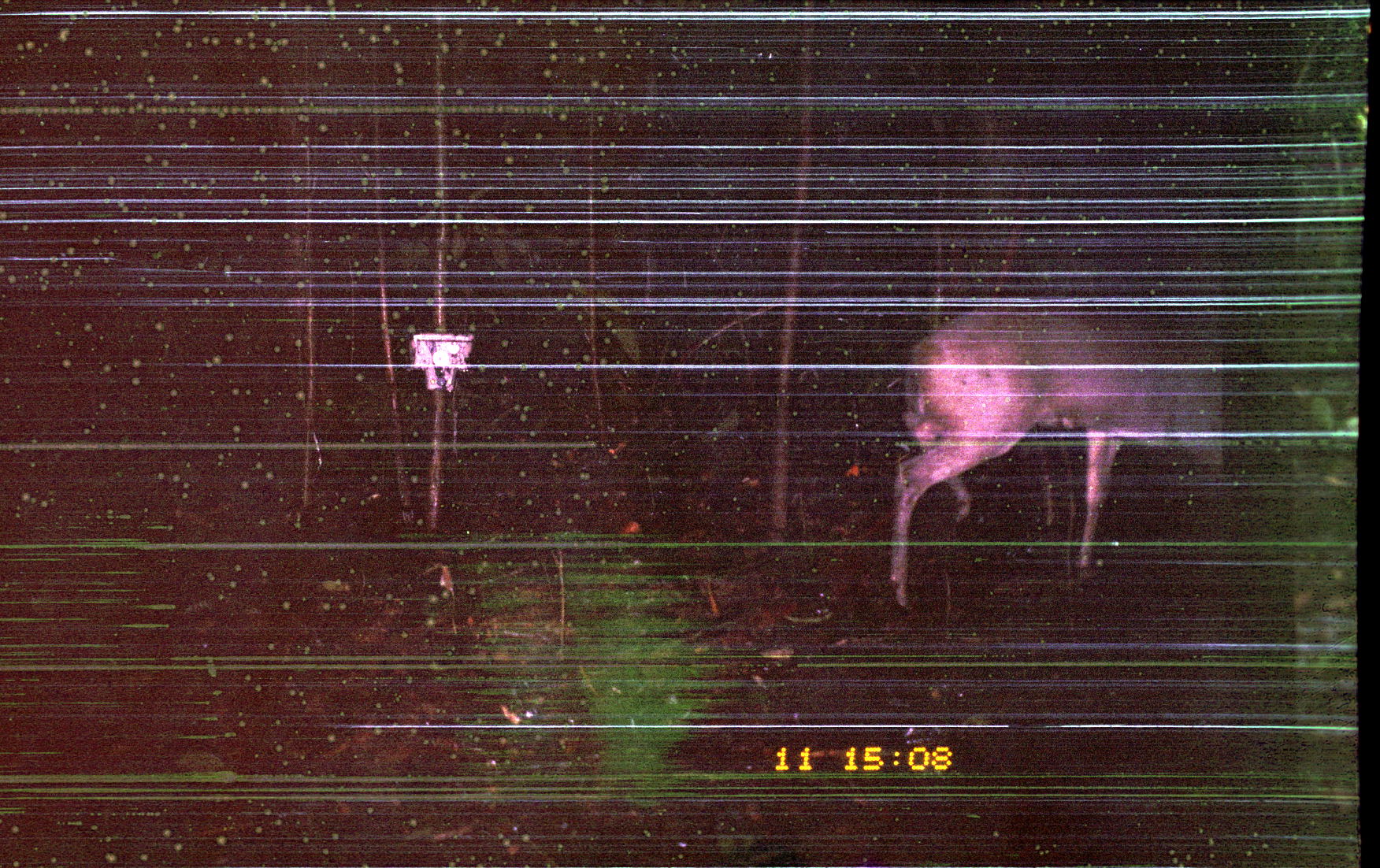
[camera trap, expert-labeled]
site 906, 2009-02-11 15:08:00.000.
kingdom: Animalia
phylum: Chordata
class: Mammalia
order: Artiodactyla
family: Cervidae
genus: Mazama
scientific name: Mazama gouazoubira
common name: gray brocket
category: mazama gouazoupira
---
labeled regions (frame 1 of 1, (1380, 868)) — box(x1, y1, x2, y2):
mazama gouazoupira: box(887, 299, 1227, 609)